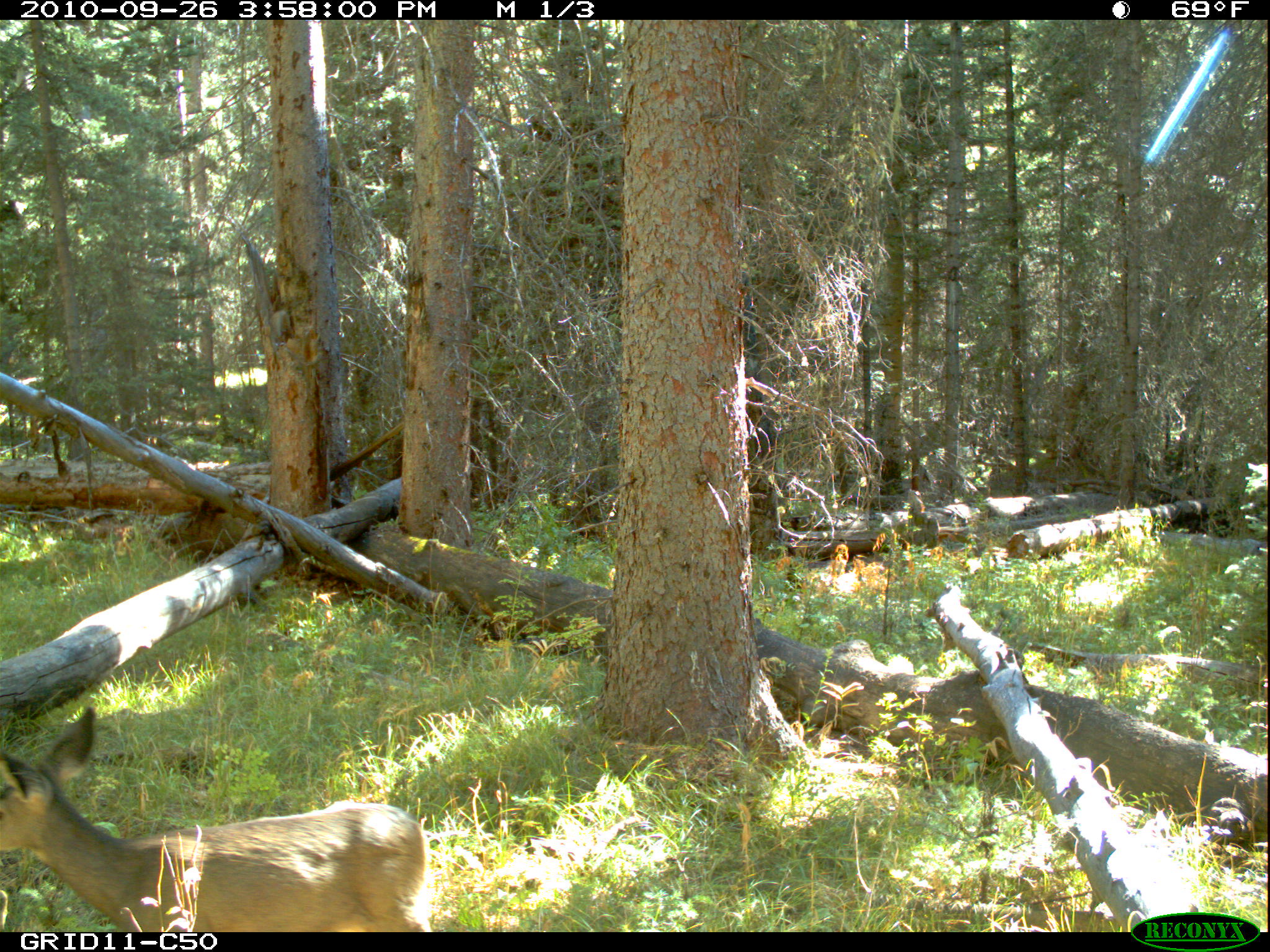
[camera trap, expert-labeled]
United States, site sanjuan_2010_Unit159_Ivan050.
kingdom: Animalia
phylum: Chordata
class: Mammalia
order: Artiodactyla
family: Cervidae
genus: Odocoileus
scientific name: Odocoileus hemionus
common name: mule deer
Odocoileus hemionus (mule deer).